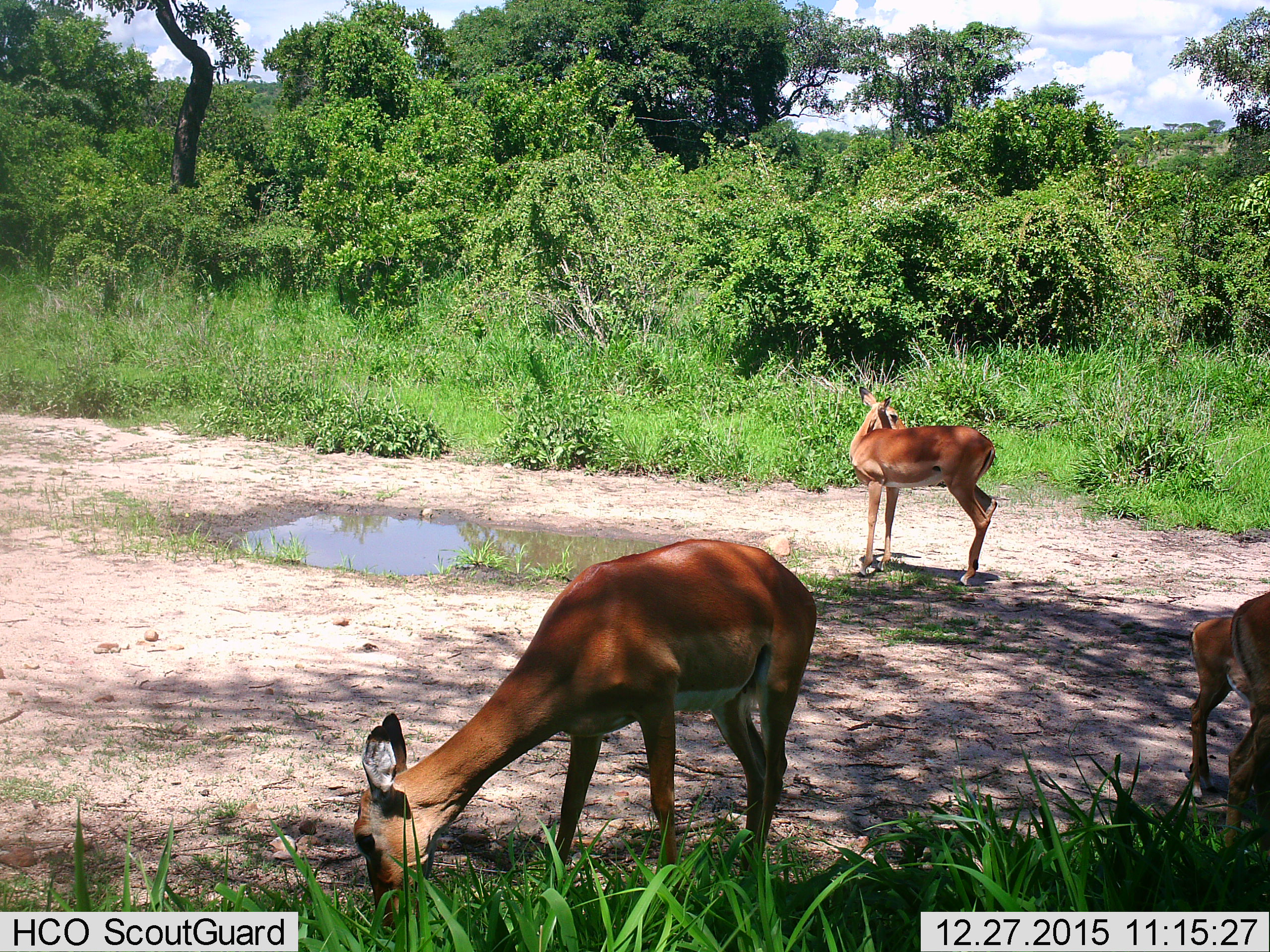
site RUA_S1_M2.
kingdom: Animalia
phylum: Chordata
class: Mammalia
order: Artiodactyla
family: Bovidae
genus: Aepyceros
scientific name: Aepyceros melampus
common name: impala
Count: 4.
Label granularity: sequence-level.